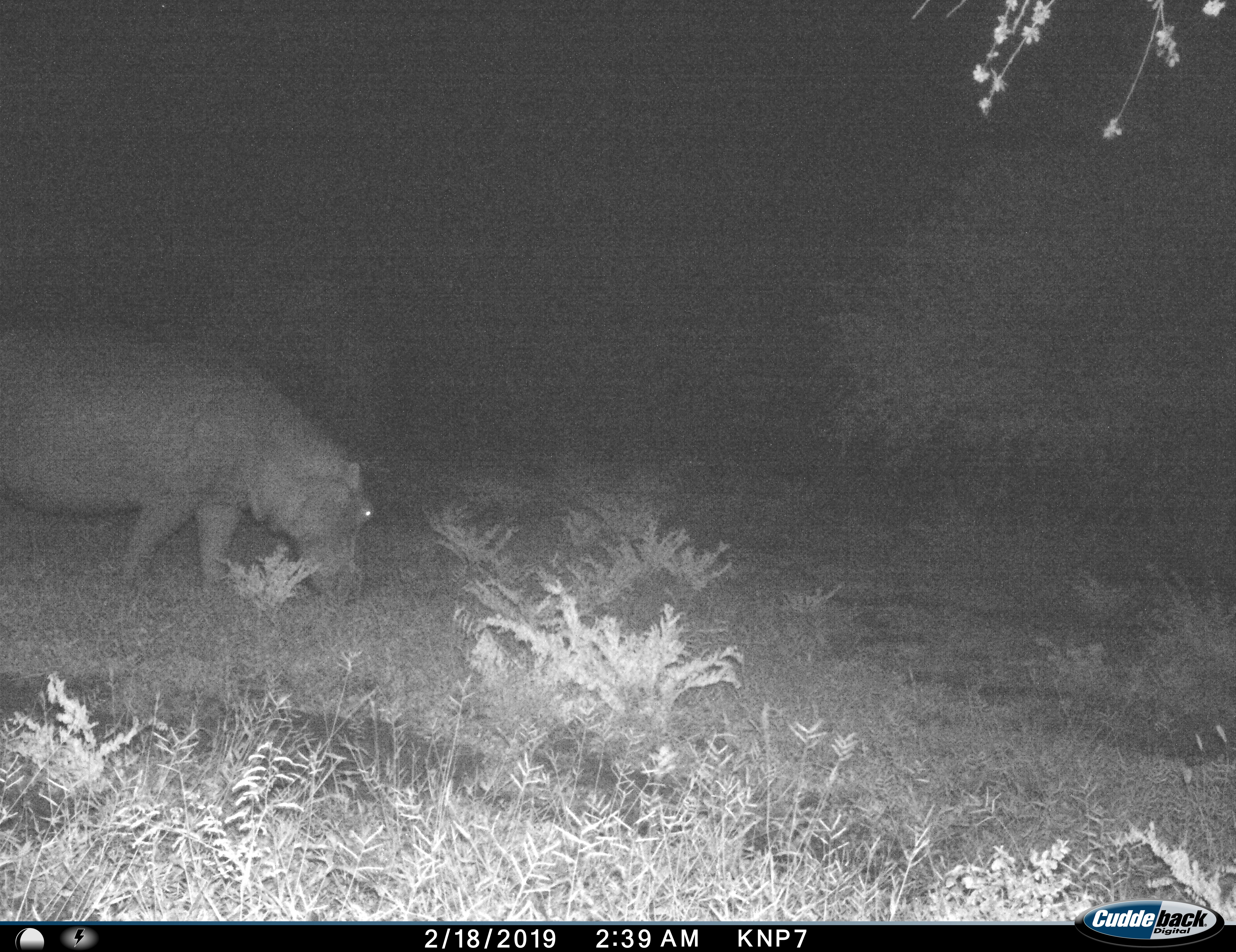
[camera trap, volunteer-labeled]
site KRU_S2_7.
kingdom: Animalia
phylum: Chordata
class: Mammalia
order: Artiodactyla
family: Hippopotamidae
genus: Hippopotamus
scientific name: Hippopotamus amphibius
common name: hippopotamus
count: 1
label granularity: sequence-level